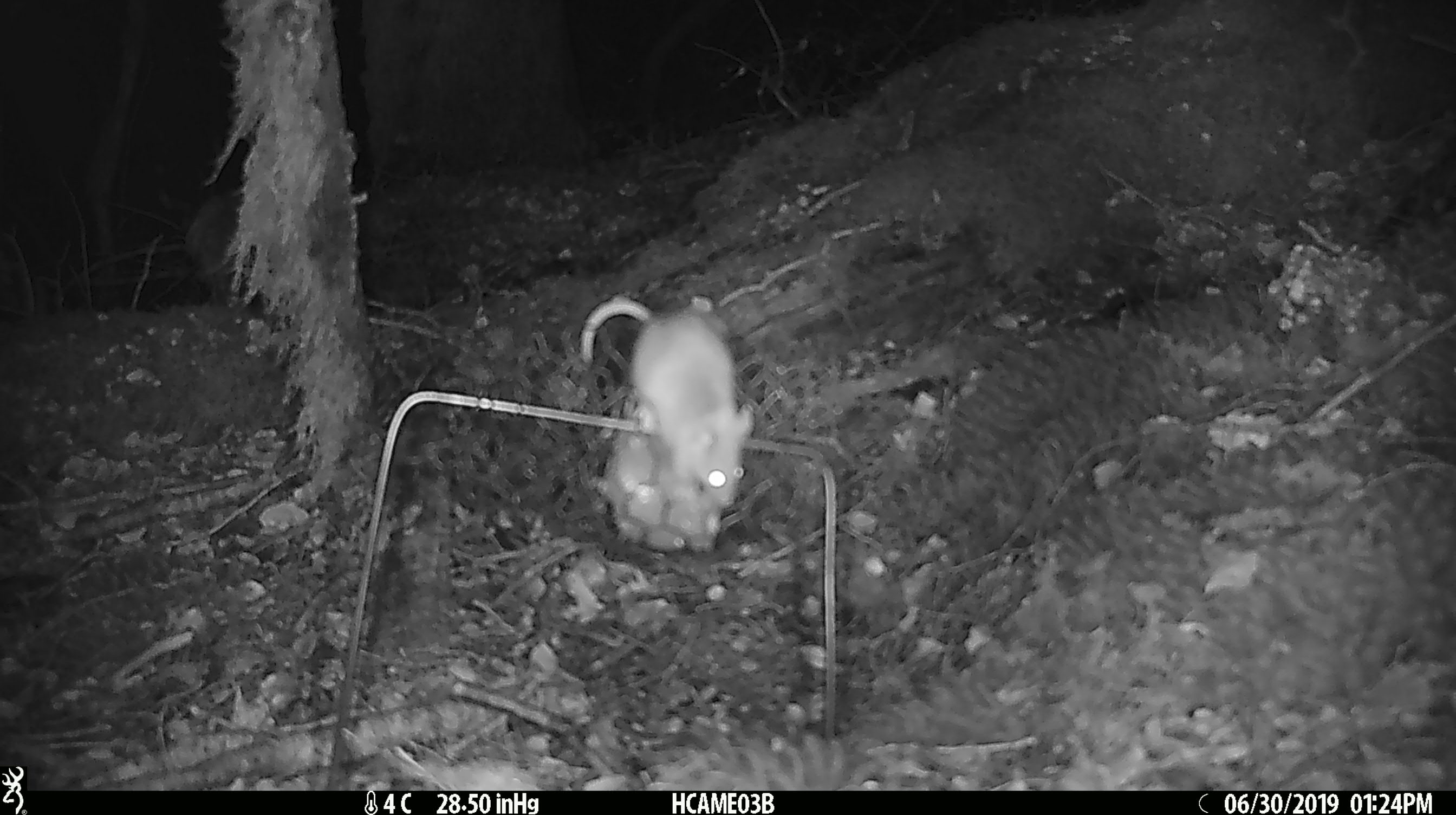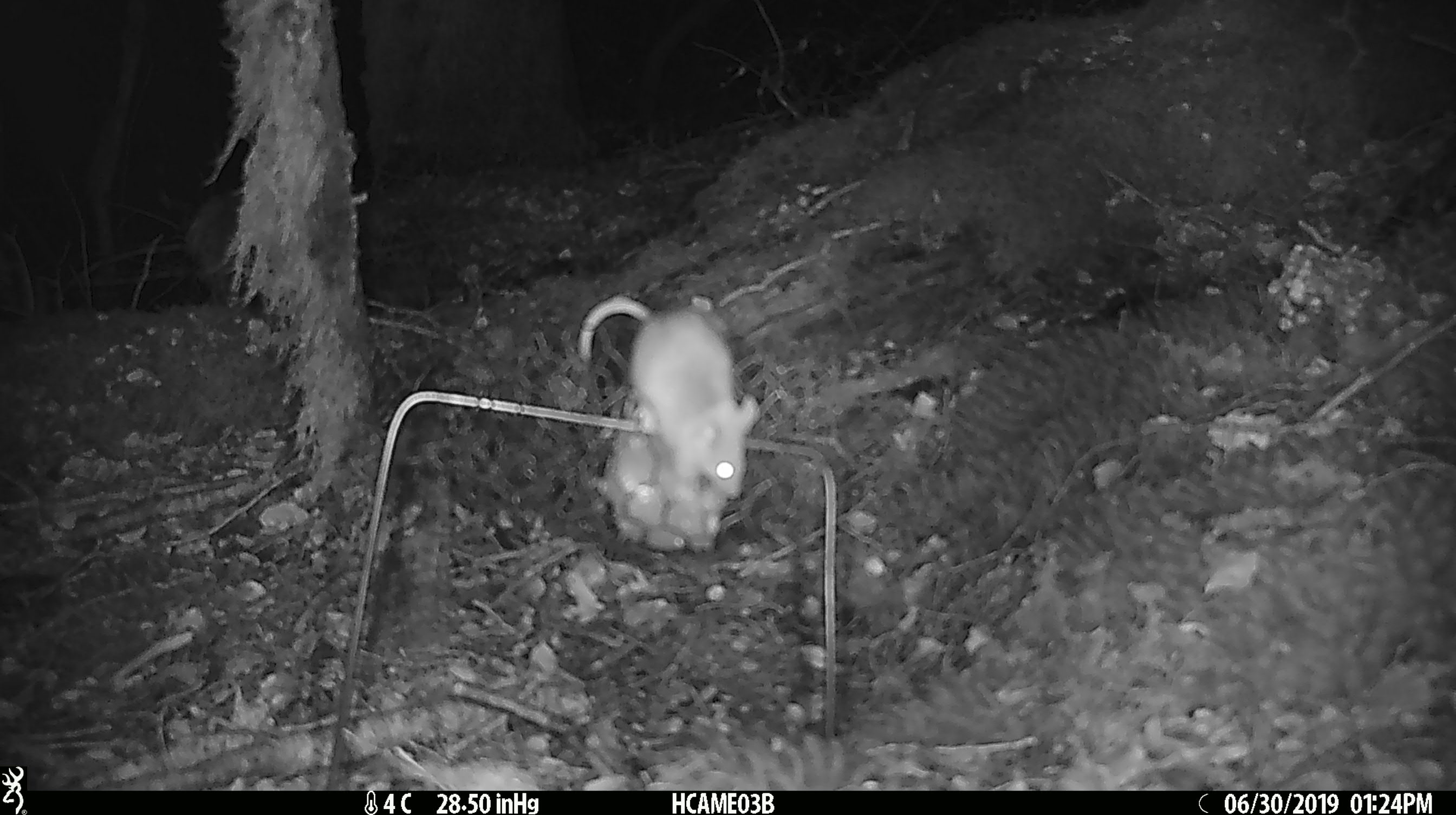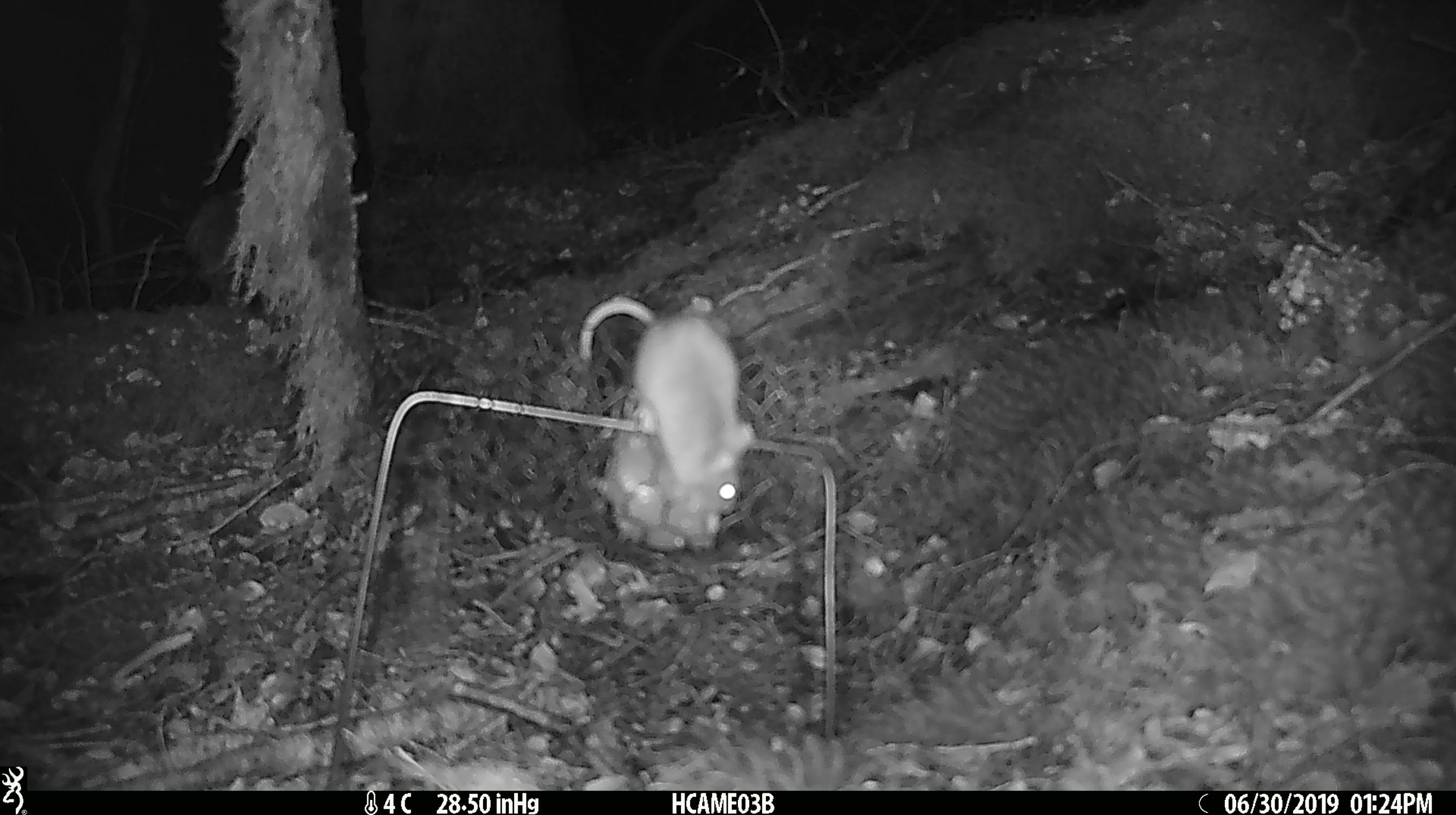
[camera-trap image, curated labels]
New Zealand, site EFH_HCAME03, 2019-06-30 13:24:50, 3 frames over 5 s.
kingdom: Animalia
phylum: Chordata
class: Mammalia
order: Rodentia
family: Muridae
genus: Mus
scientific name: Mus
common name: mouse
Mouse (Mus).